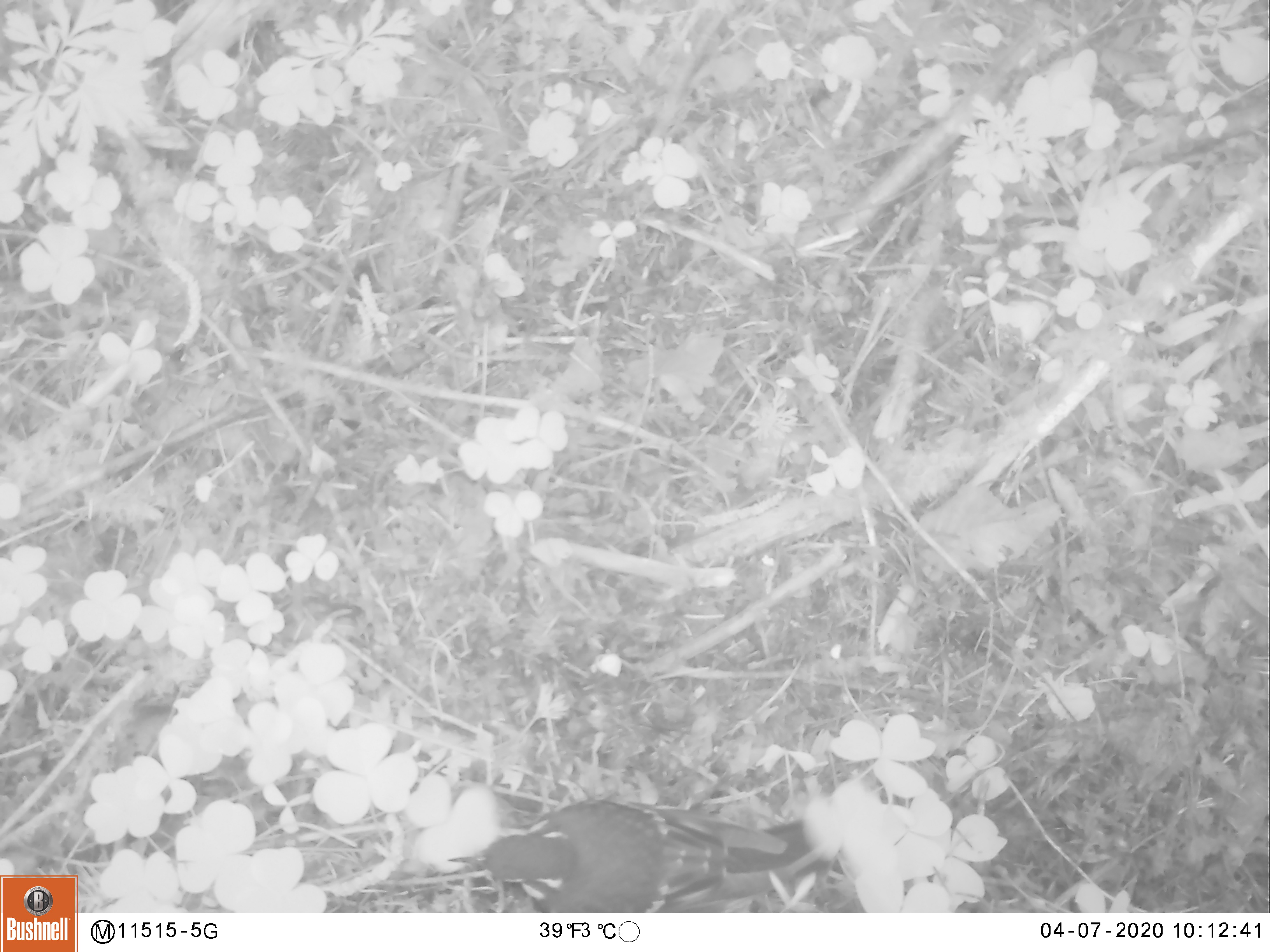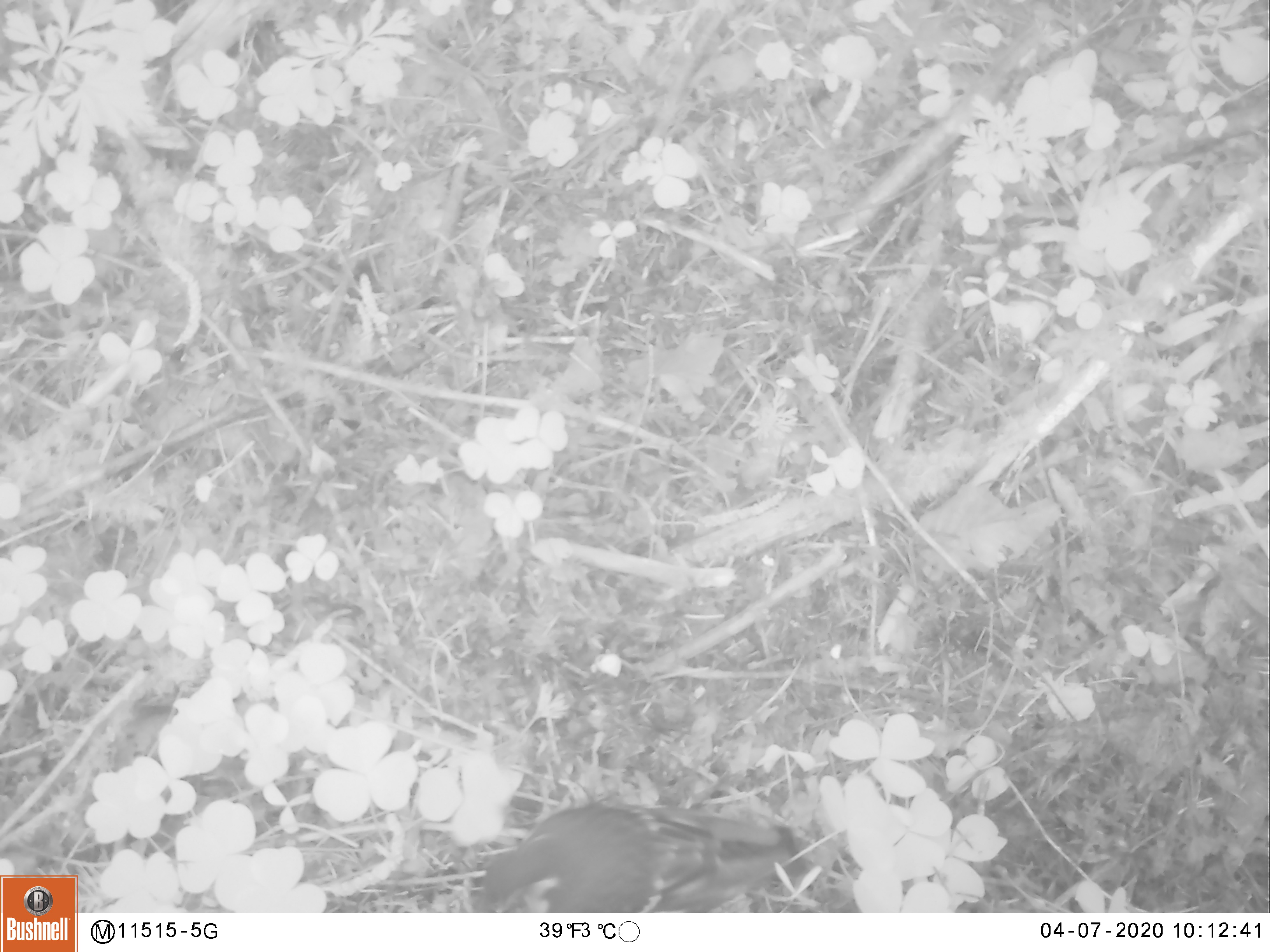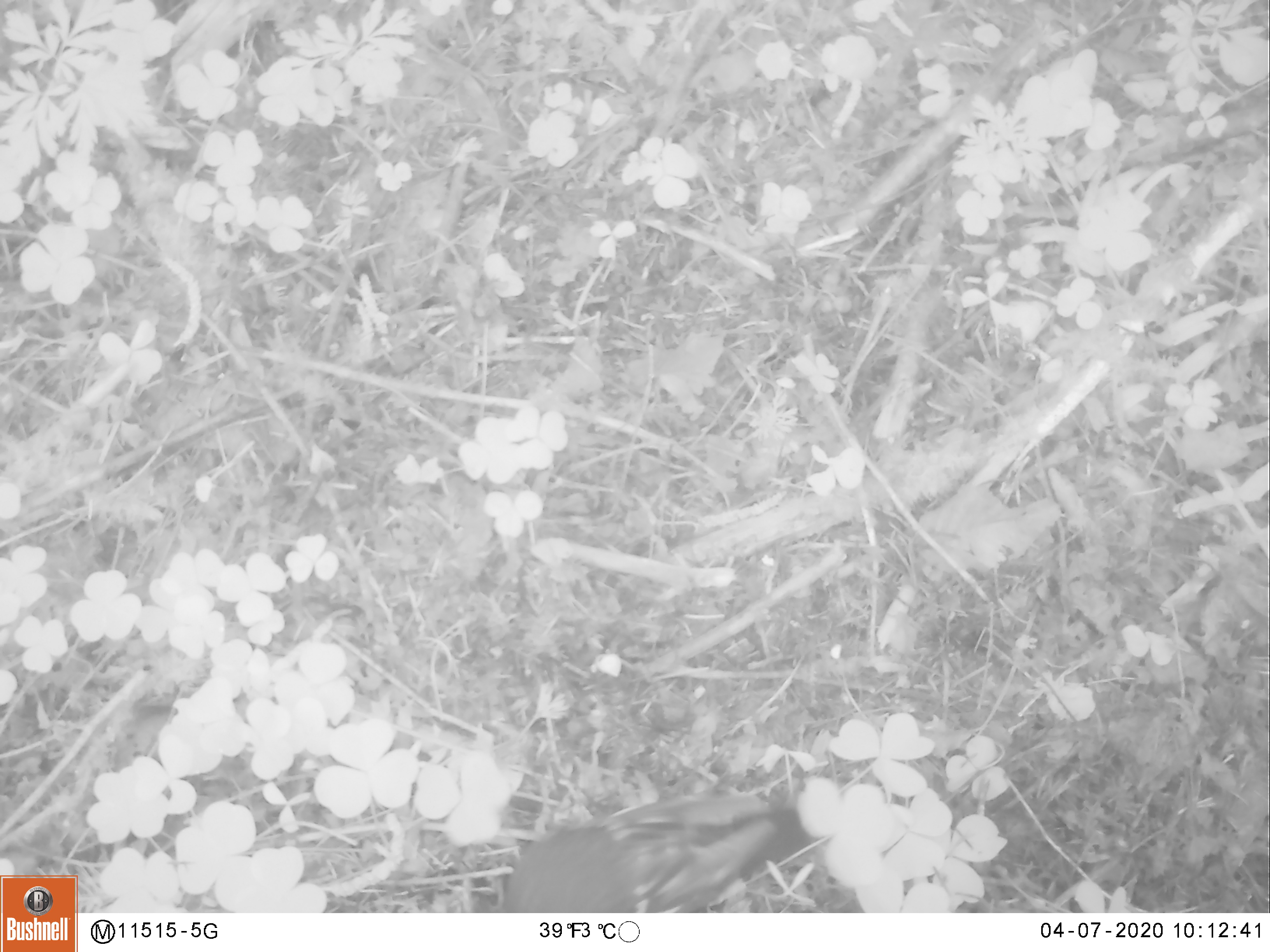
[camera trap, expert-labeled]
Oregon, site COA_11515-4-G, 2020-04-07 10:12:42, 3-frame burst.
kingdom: Animalia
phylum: Chordata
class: Aves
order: Passeriformes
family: Turdidae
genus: Ixoreus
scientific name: Ixoreus naevius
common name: varied thrush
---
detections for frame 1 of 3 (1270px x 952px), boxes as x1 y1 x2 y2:
varied thrush: 451 797 831 911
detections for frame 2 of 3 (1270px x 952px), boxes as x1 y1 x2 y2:
varied thrush: 457 795 834 911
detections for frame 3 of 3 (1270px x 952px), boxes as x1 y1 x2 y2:
varied thrush: 482 789 821 909